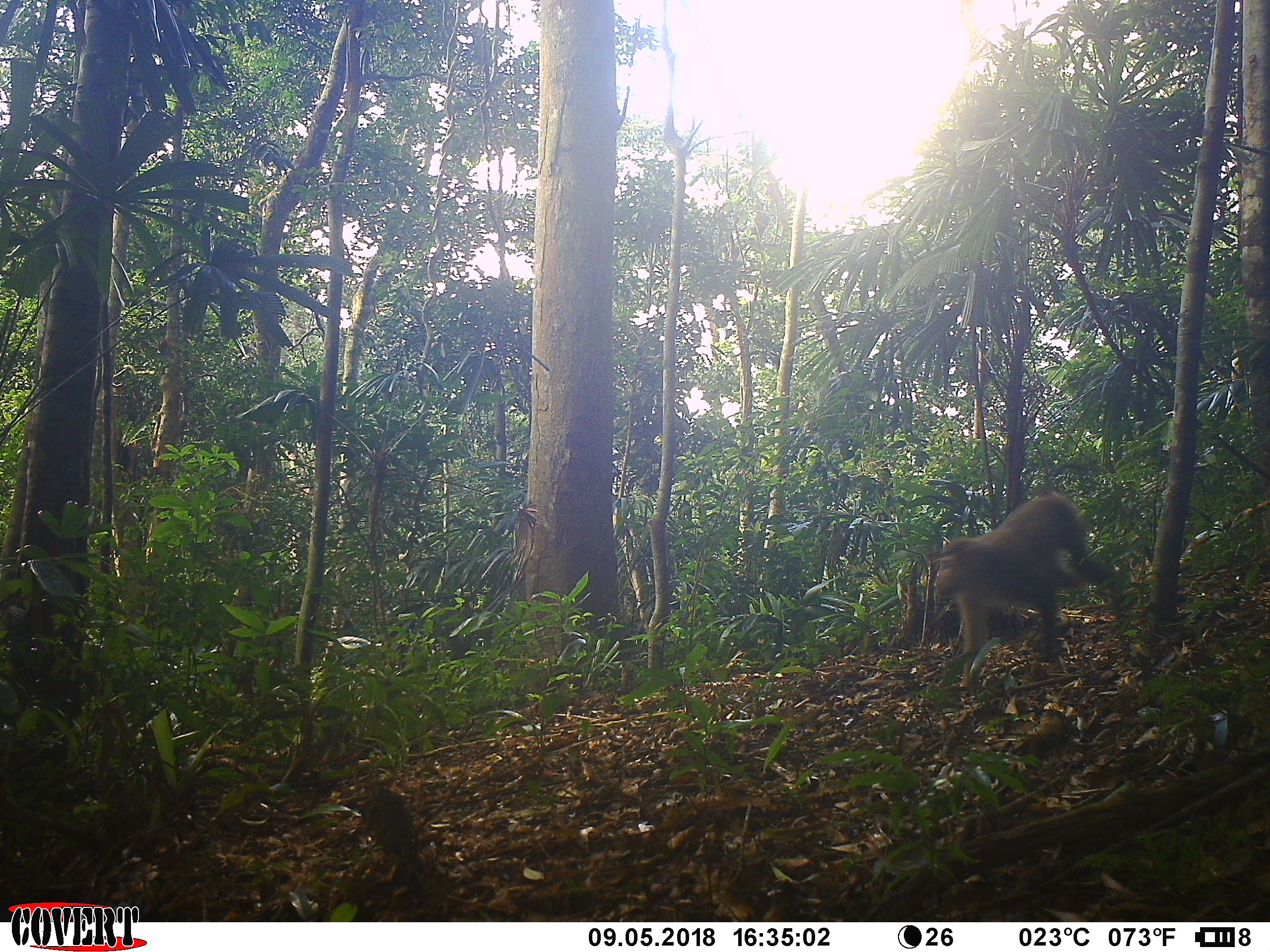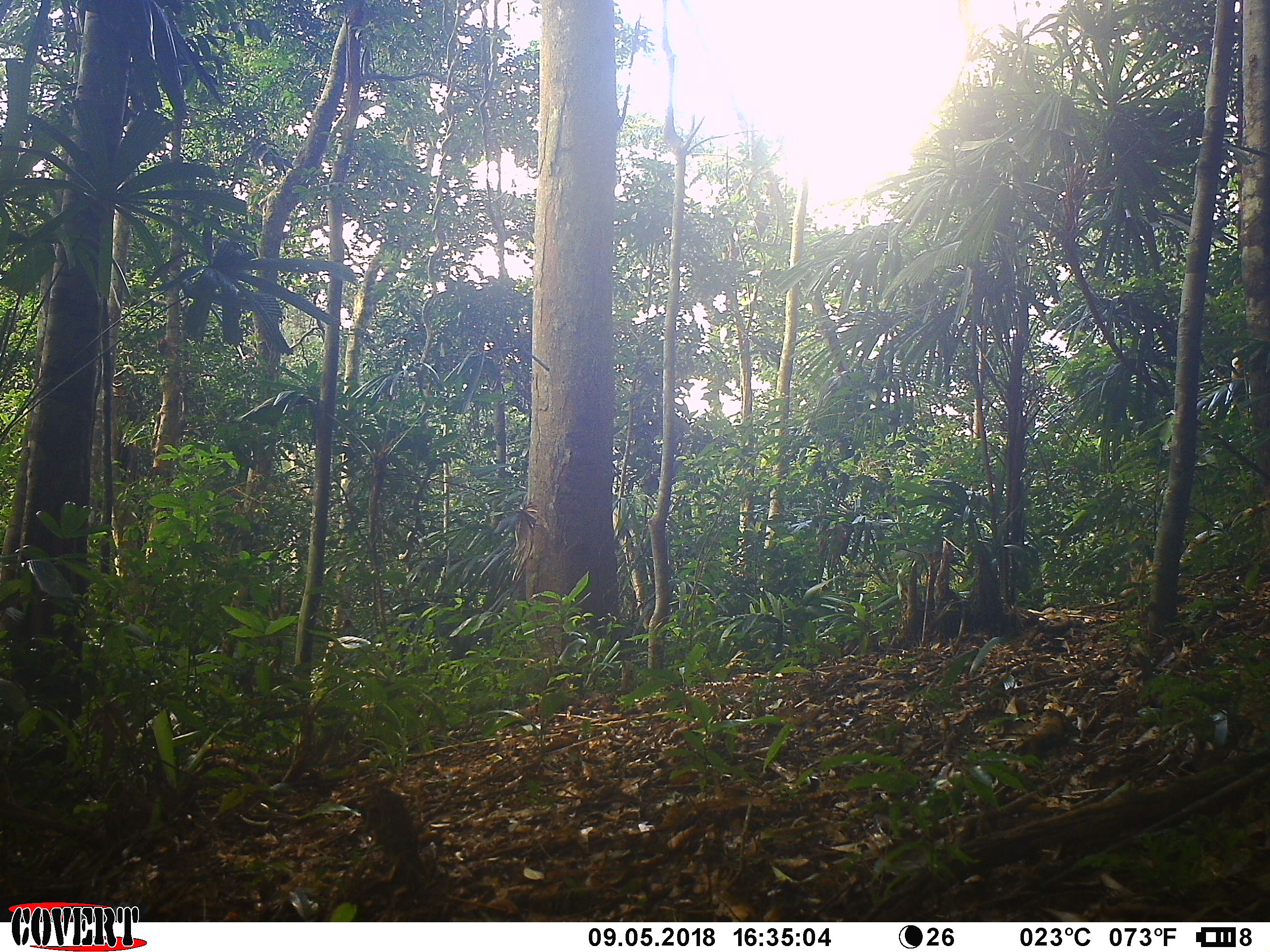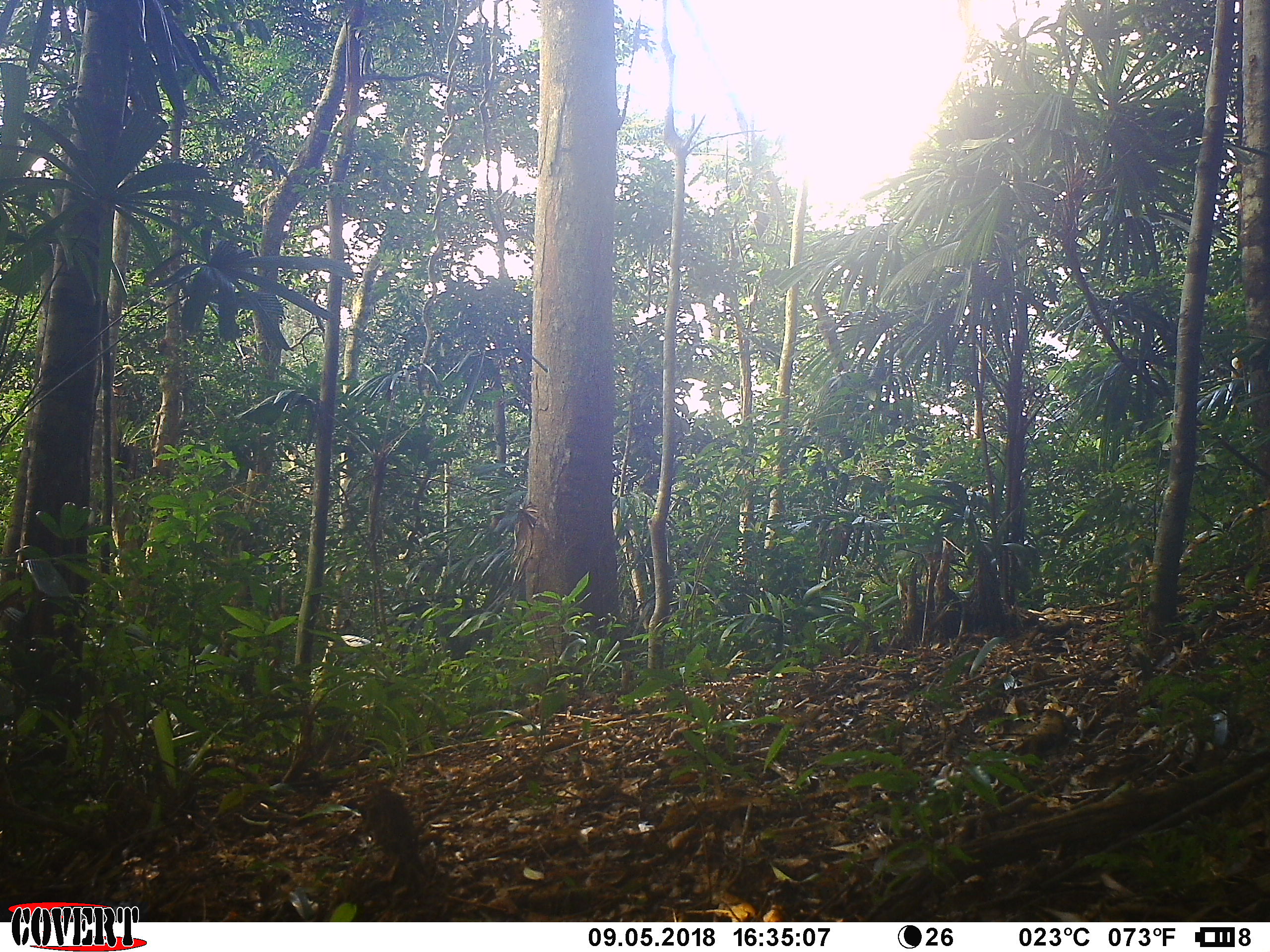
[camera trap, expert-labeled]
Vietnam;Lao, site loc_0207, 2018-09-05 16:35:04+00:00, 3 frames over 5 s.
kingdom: Animalia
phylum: Chordata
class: Mammalia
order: Primates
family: Cercopithecidae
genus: Macaca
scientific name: Macaca nemestrina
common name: pig-tailed macaque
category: pig tailed macaque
Pig tailed macaque (pig-tailed macaque) (Macaca nemestrina). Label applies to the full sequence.